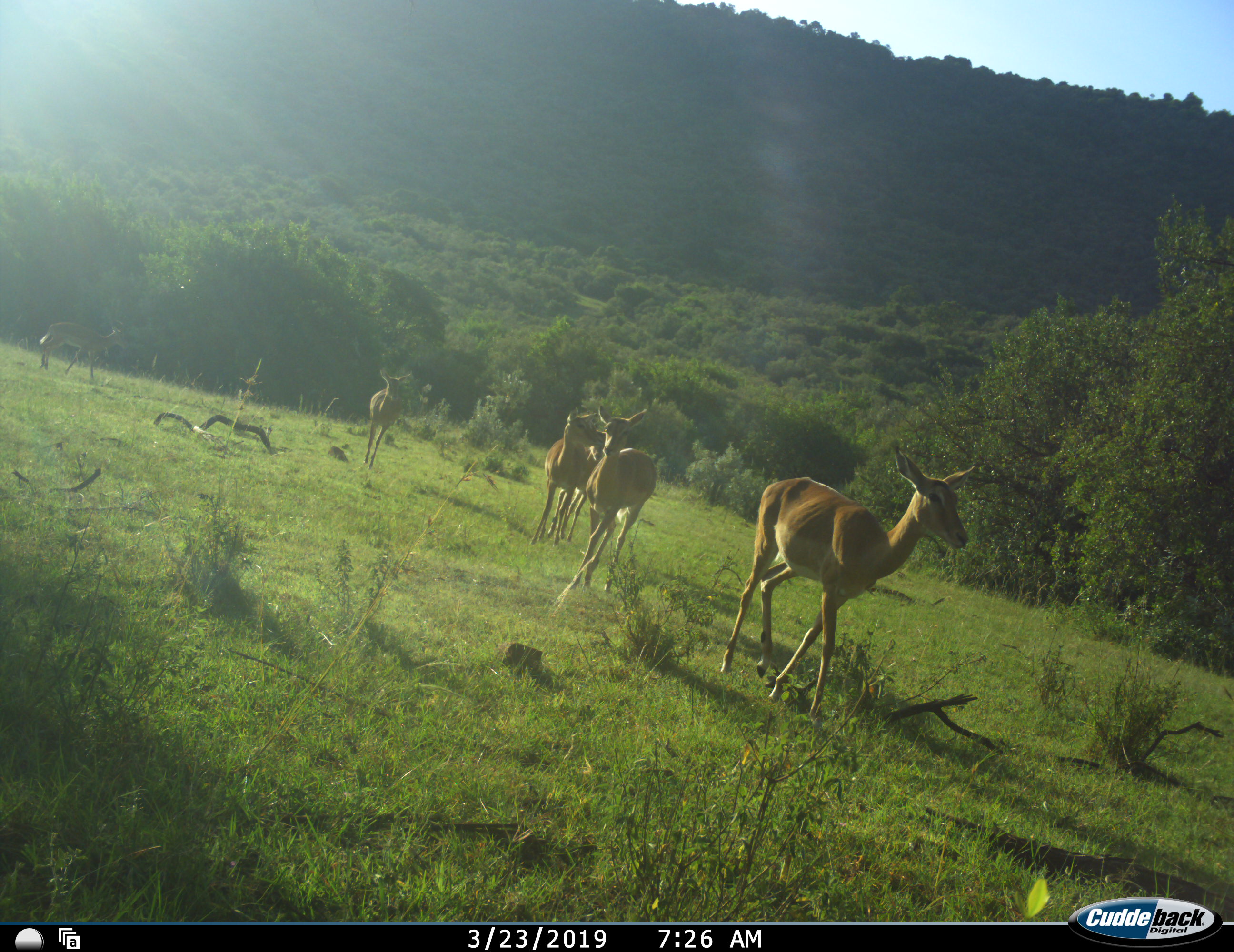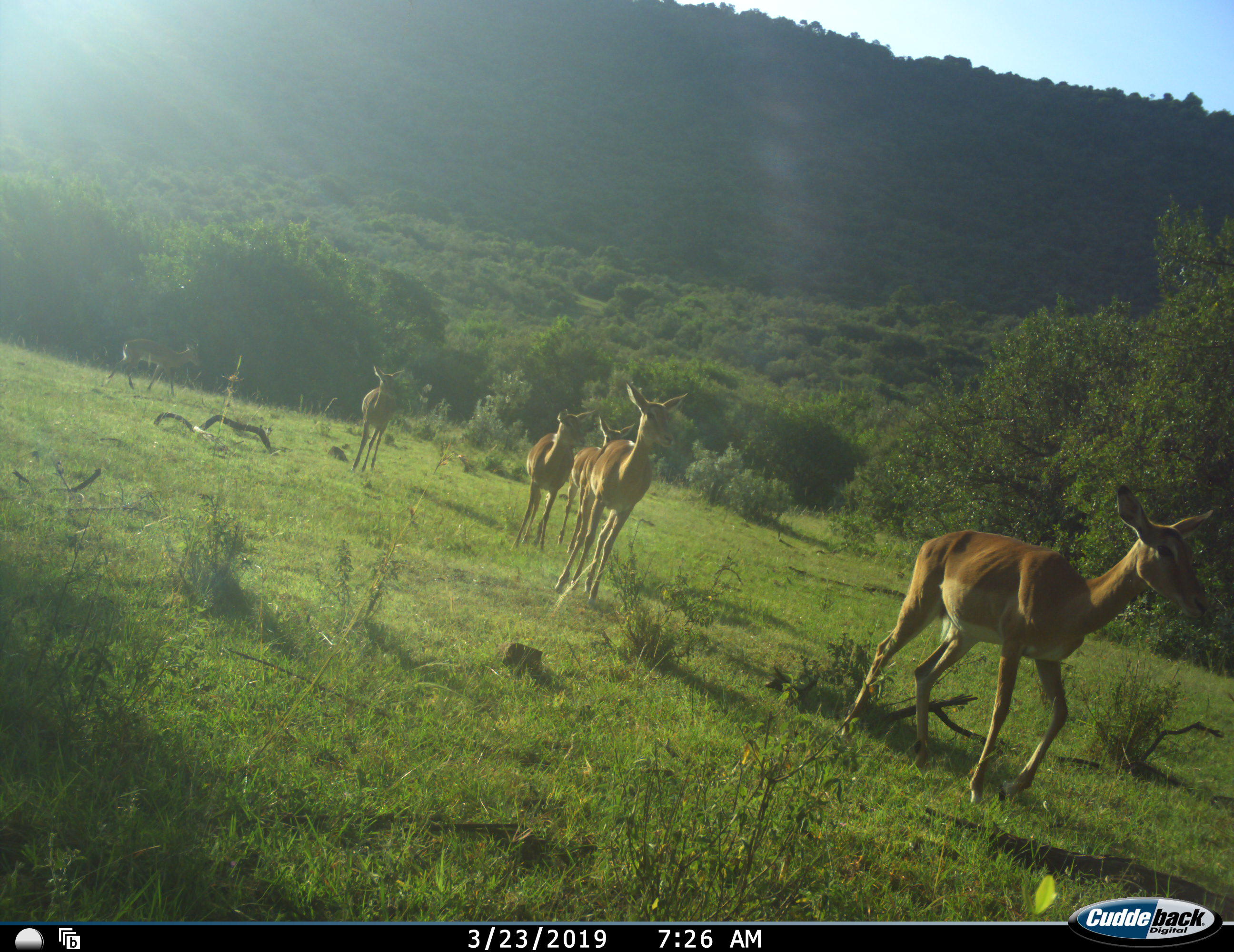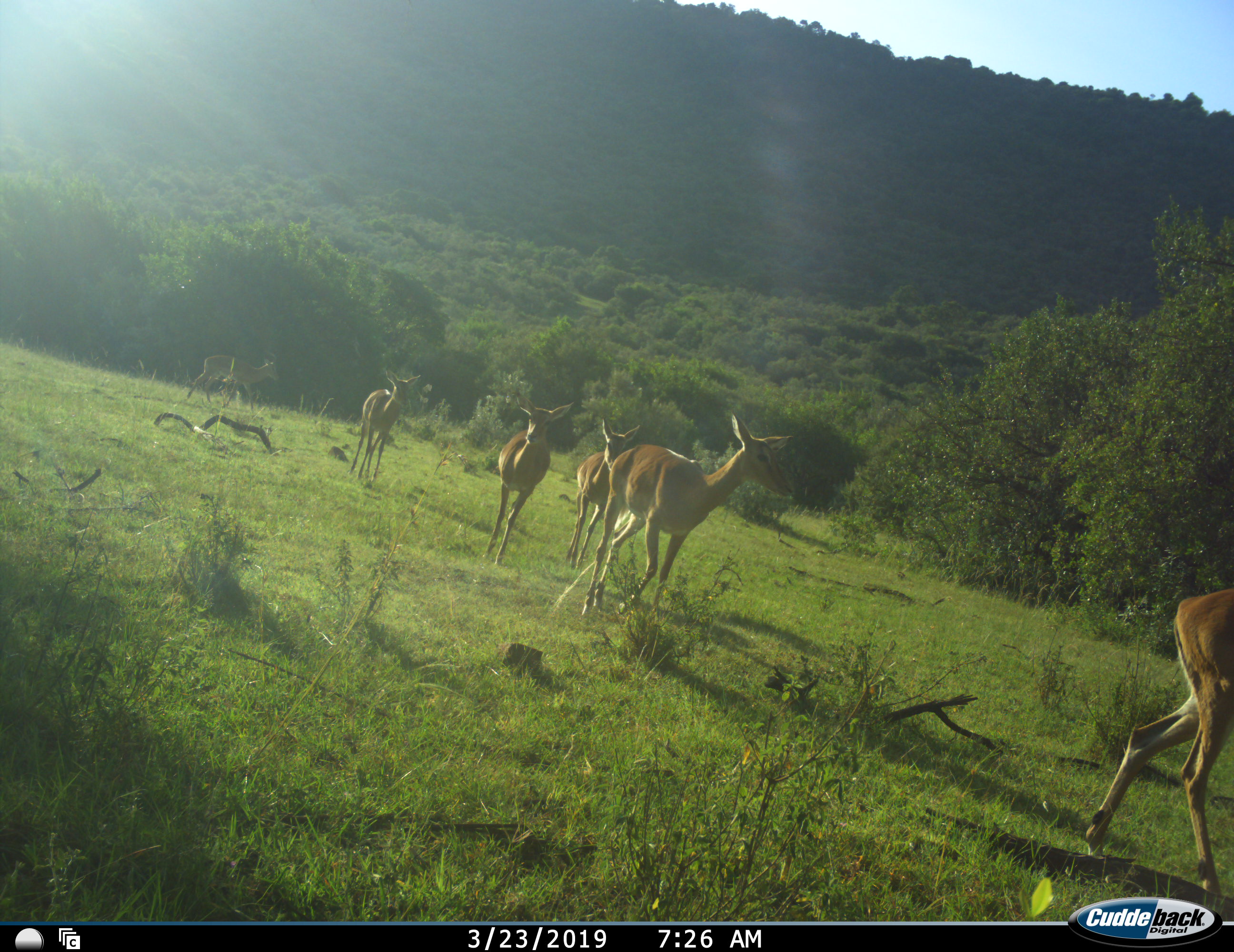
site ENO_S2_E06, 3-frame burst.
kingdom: Animalia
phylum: Chordata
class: Mammalia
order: Artiodactyla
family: Bovidae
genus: Aepyceros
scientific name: Aepyceros melampus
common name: impala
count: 6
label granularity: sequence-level